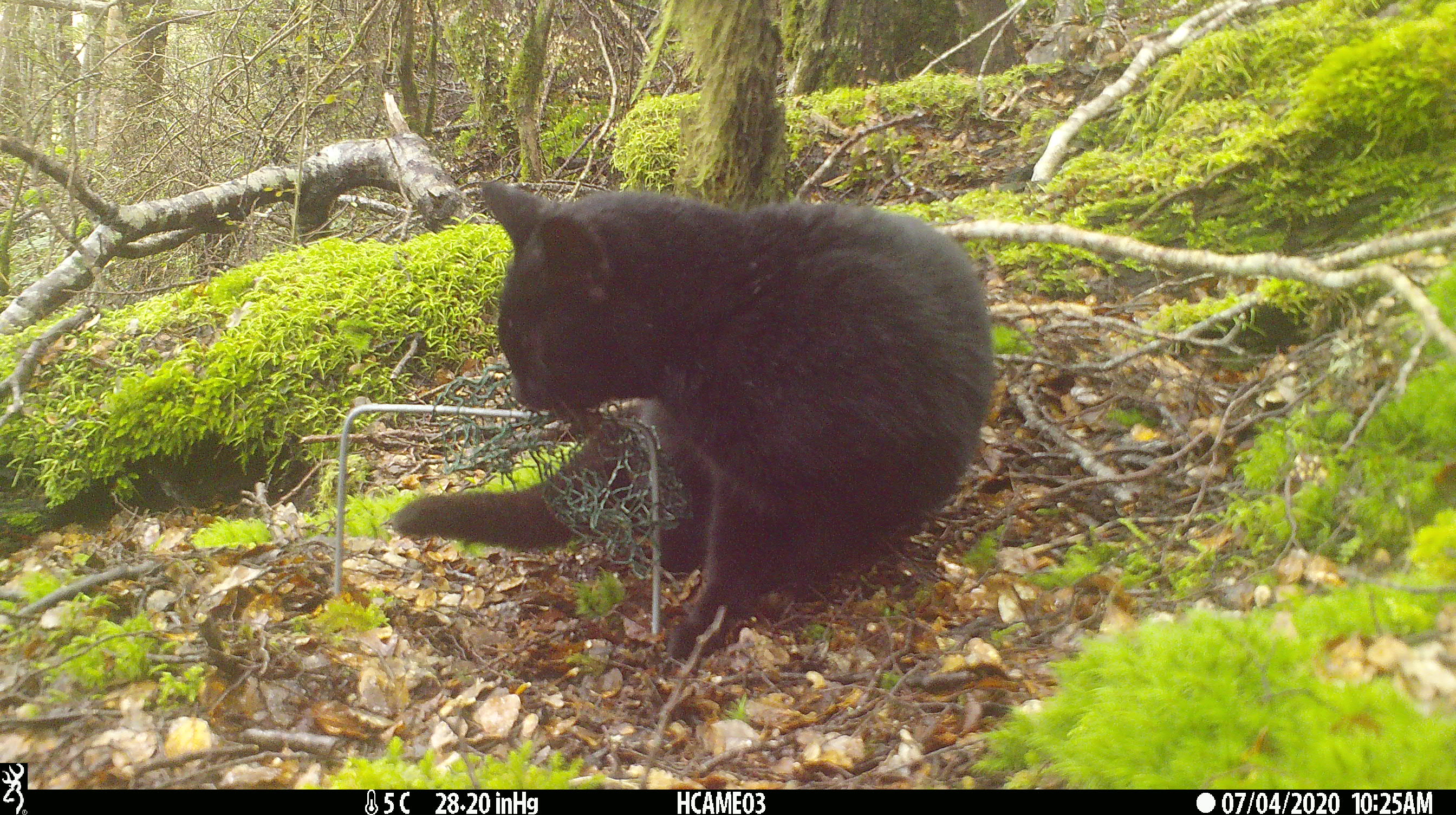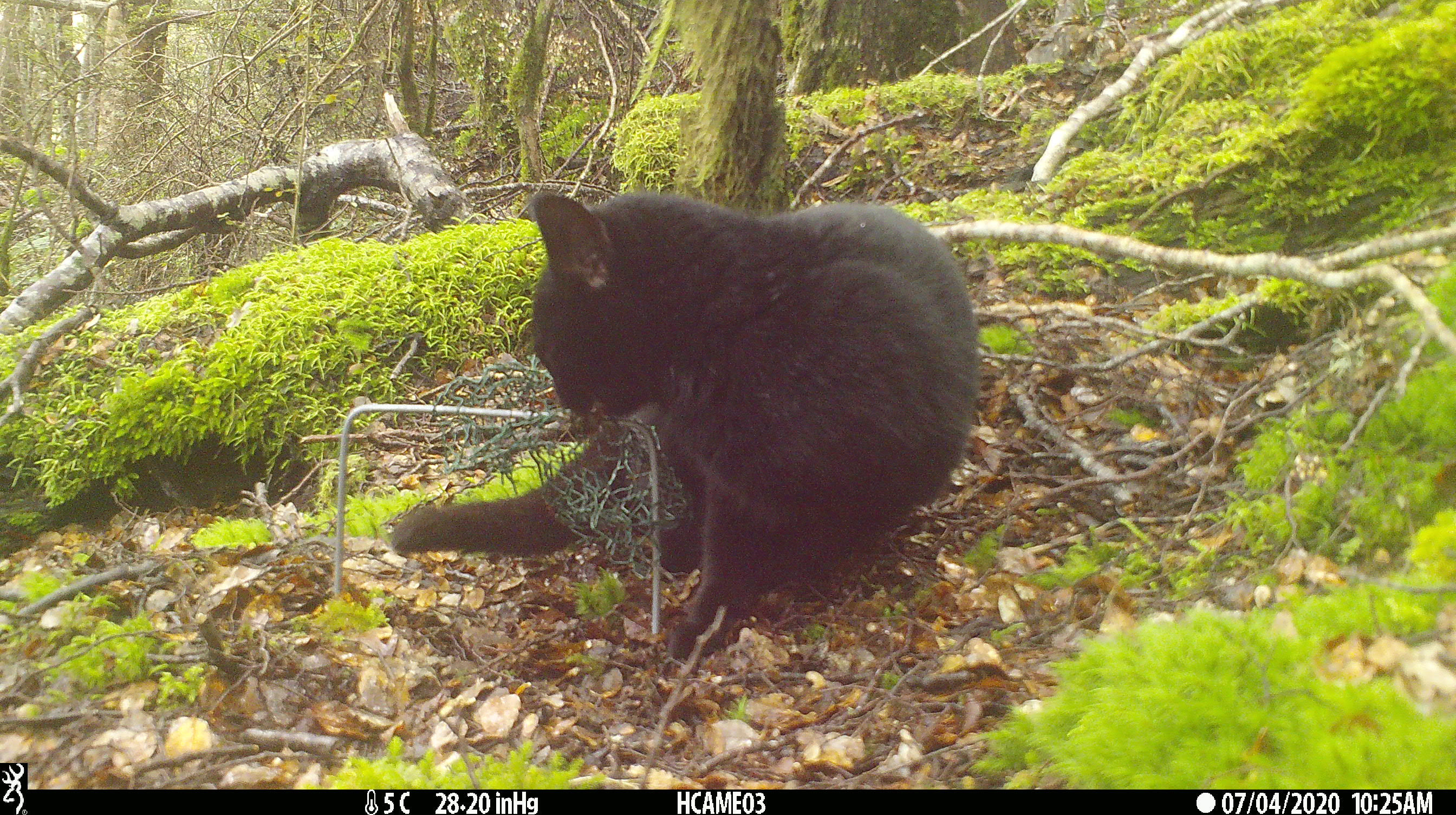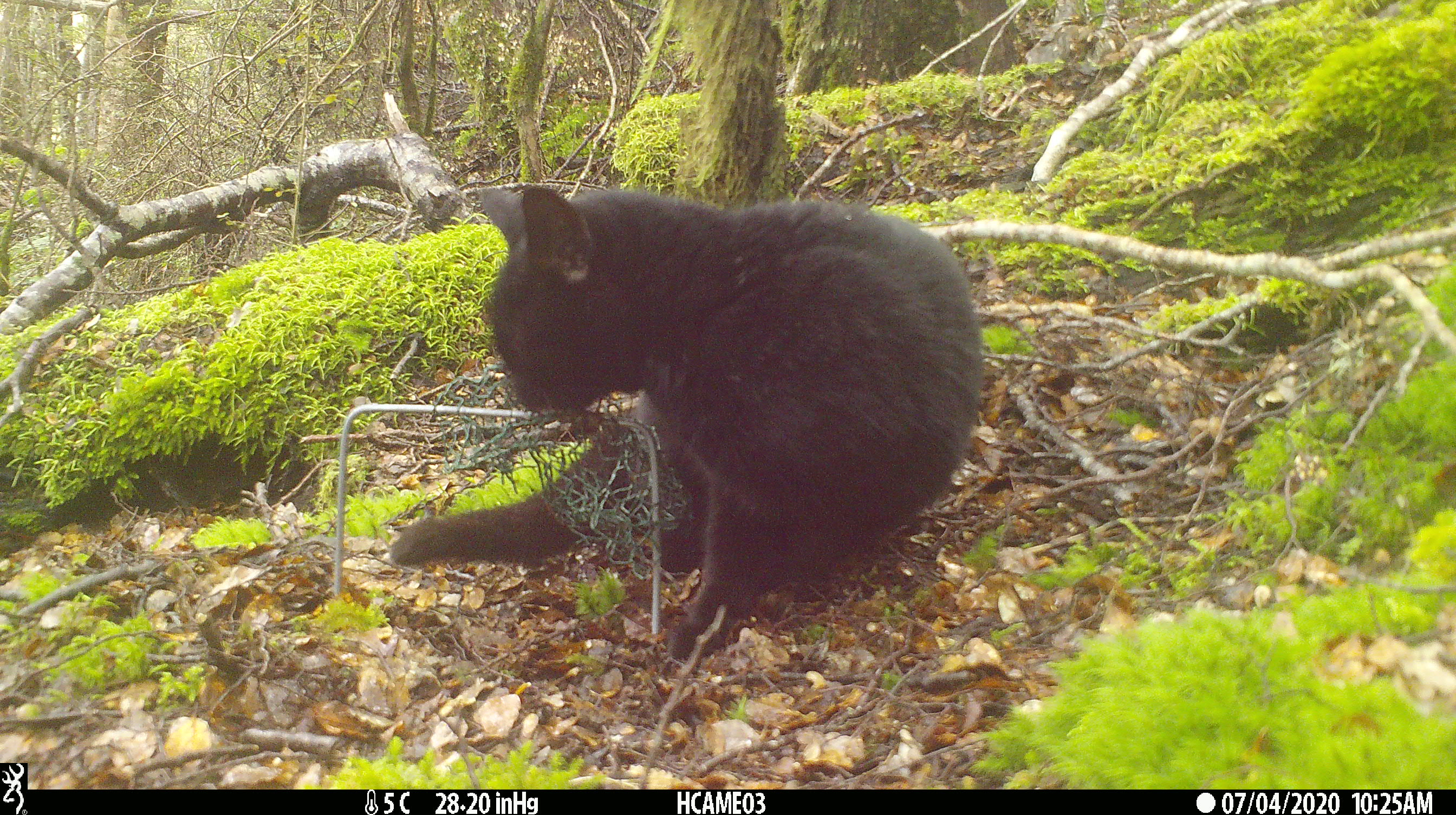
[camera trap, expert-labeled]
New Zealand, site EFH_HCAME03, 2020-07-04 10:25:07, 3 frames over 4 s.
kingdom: Animalia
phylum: Chordata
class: Mammalia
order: Carnivora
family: Felidae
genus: Felis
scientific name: Felis catus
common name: domestic cat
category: cat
Cat (domestic cat) (Felis catus).